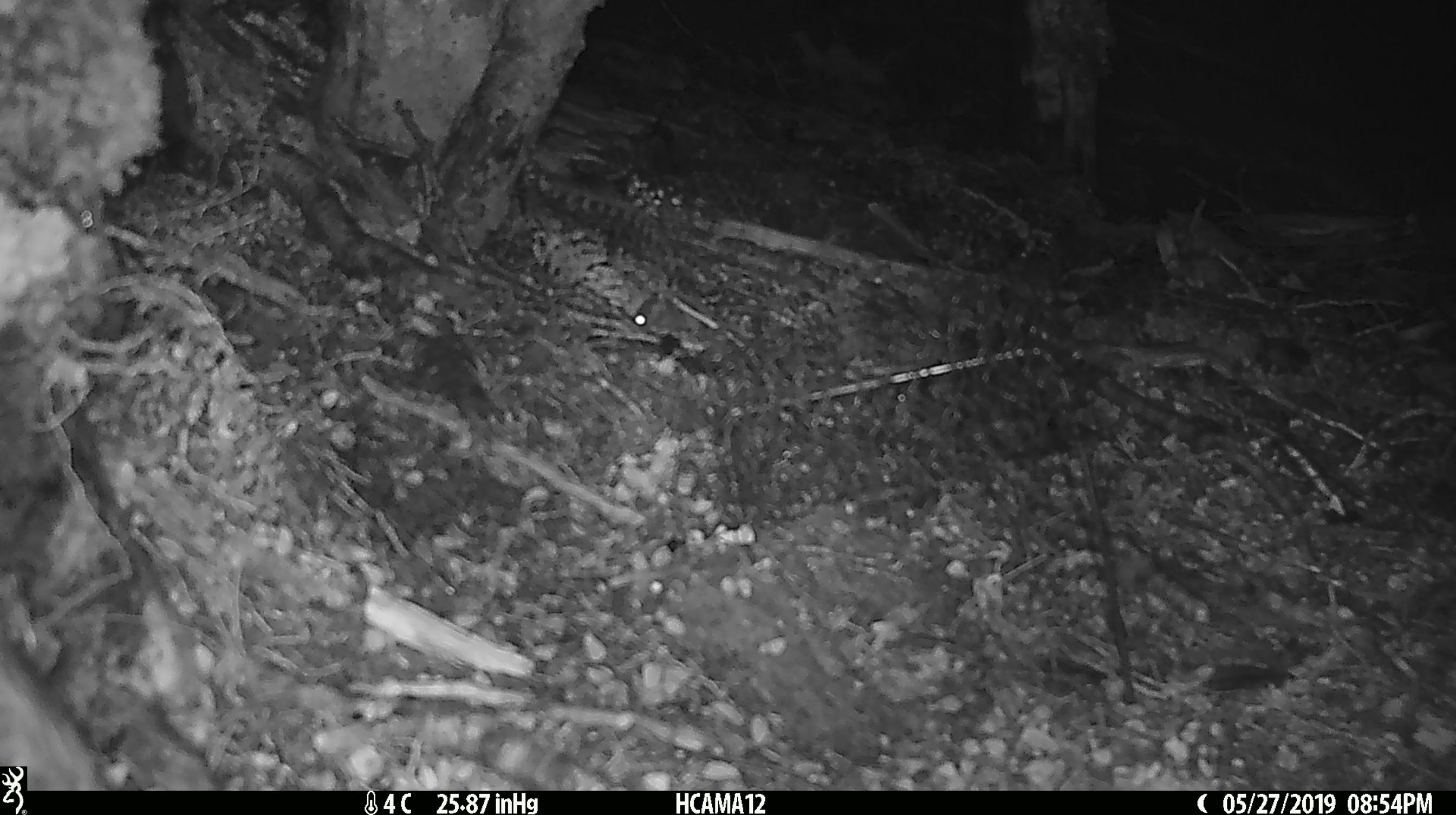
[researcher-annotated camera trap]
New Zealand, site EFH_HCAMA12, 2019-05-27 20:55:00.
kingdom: Animalia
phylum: Chordata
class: Mammalia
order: Rodentia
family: Muridae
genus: Mus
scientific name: Mus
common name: mouse